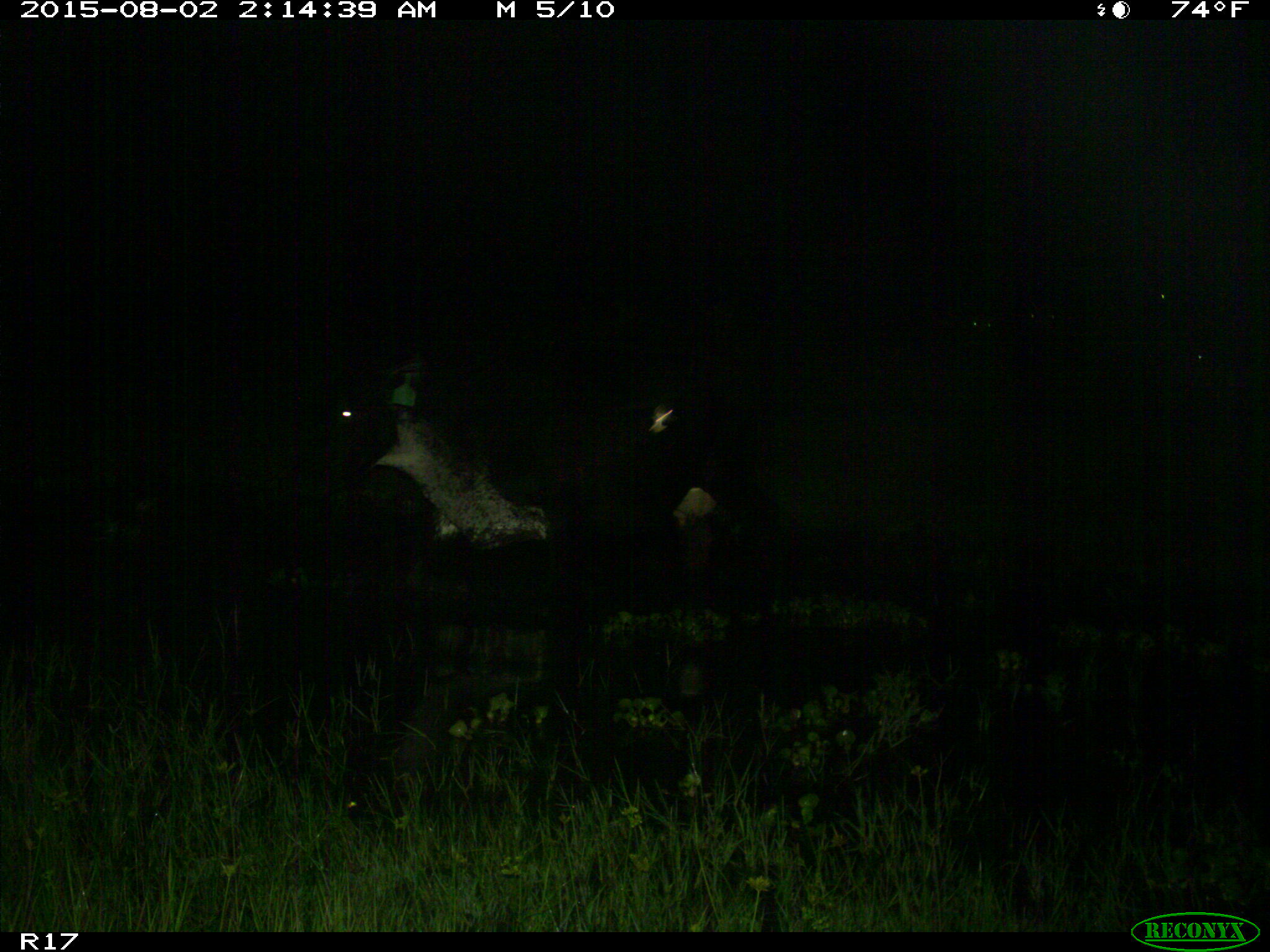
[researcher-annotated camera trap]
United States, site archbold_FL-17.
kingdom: Animalia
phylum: Chordata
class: Mammalia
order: Artiodactyla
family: Bovidae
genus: Bos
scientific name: Bos taurus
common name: domestic cow